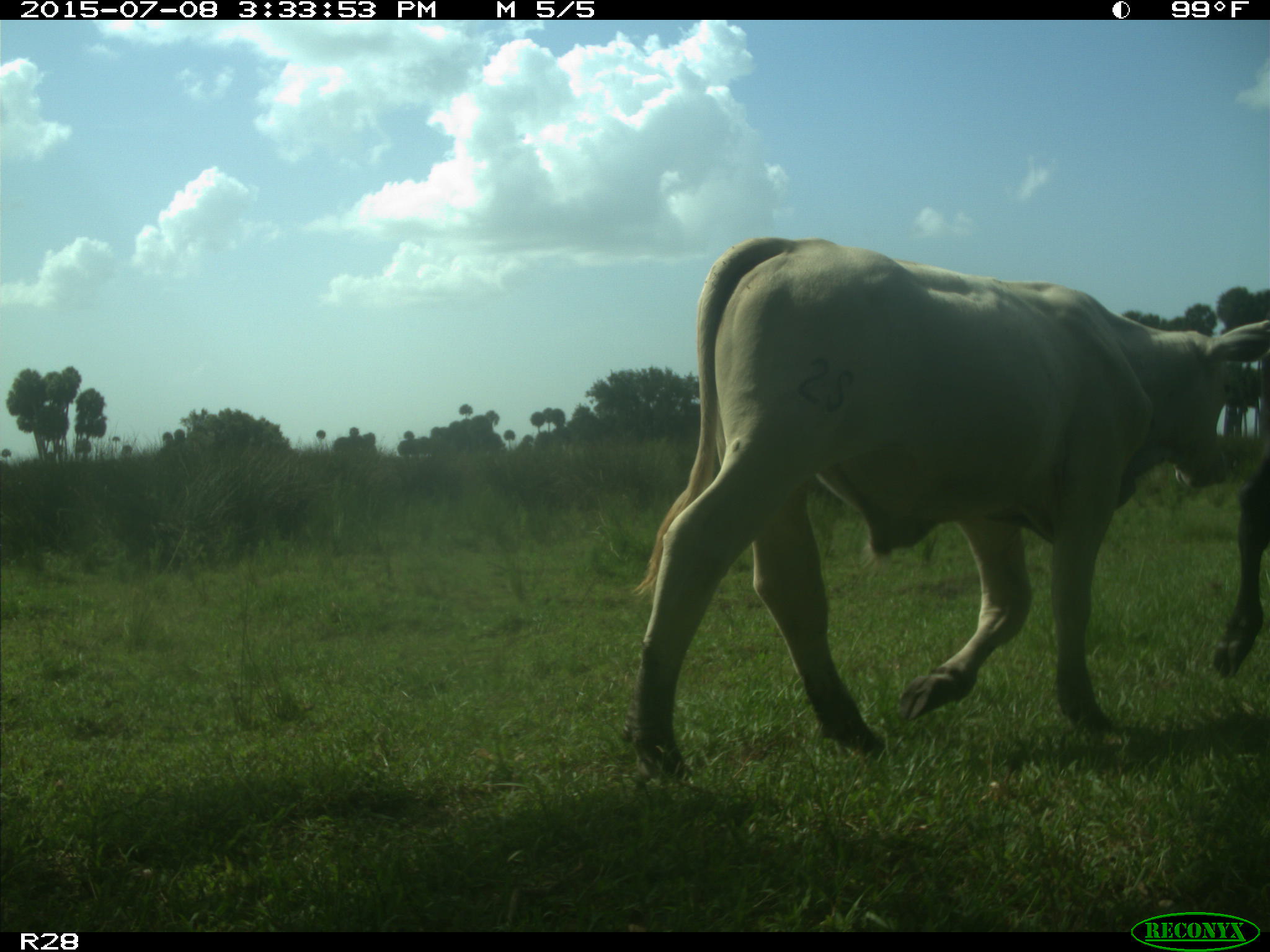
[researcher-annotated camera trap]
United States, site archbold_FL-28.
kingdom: Animalia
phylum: Chordata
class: Mammalia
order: Artiodactyla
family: Bovidae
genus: Bos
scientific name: Bos taurus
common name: domestic cow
Bos taurus (domestic cow).